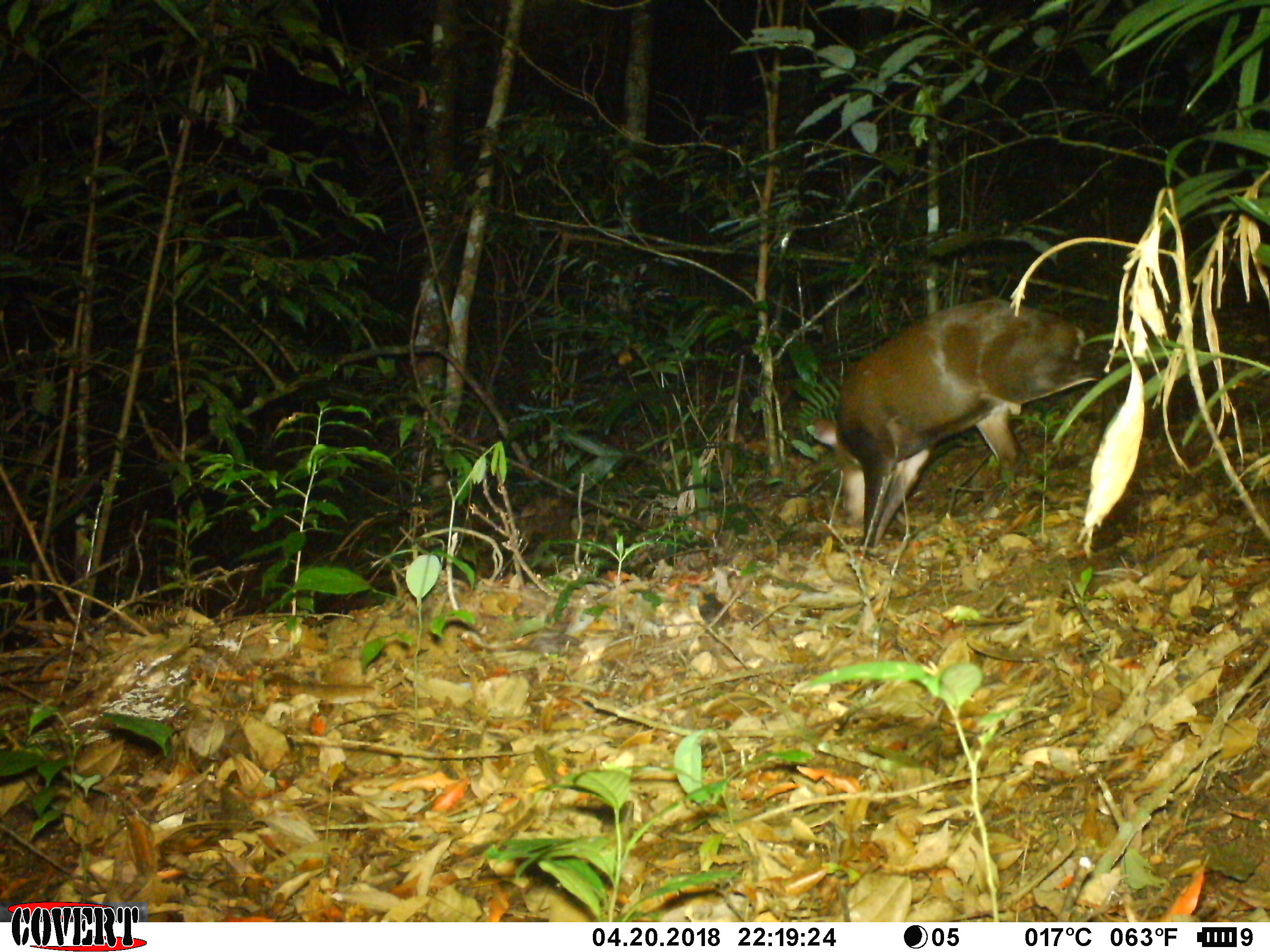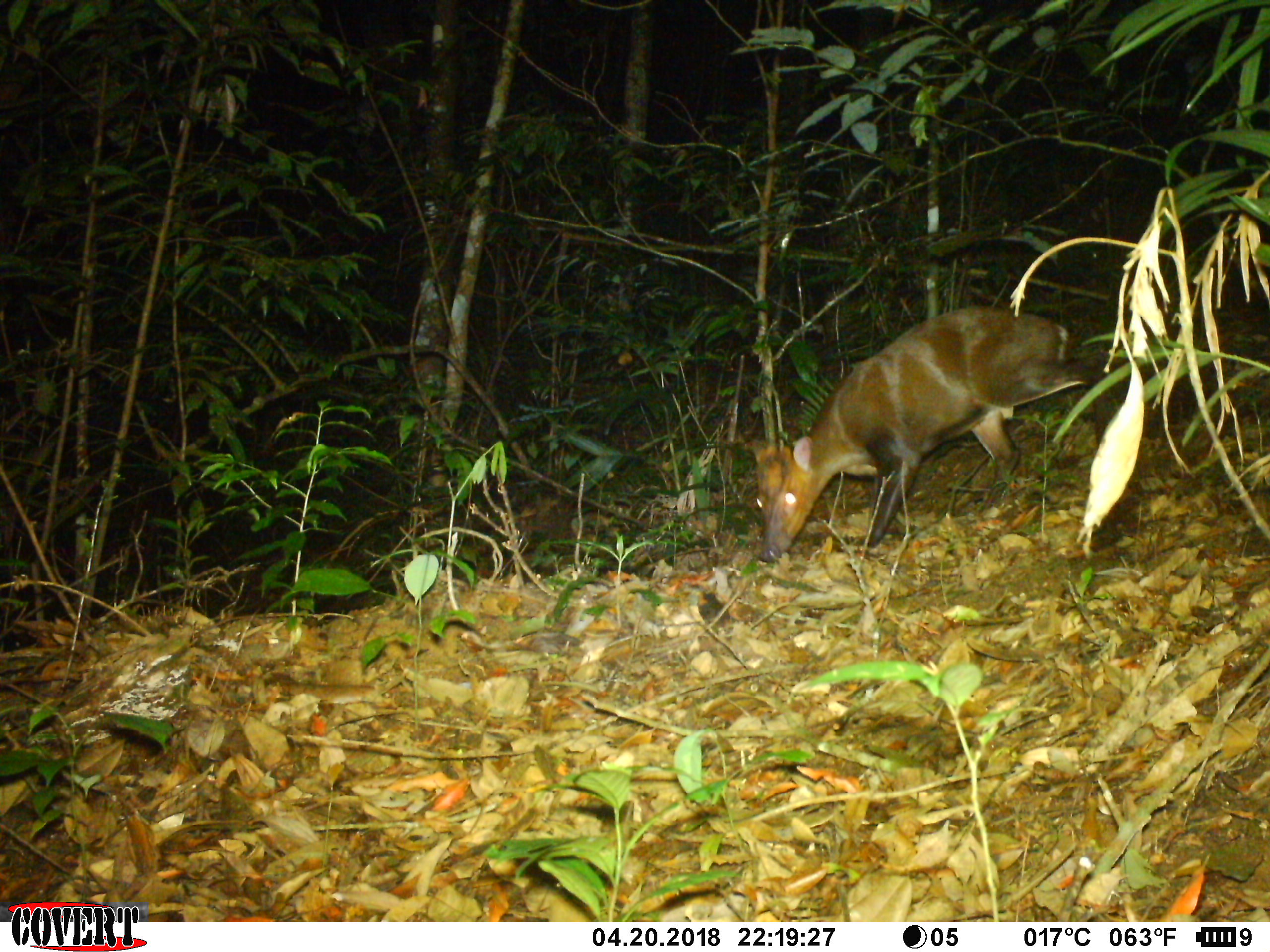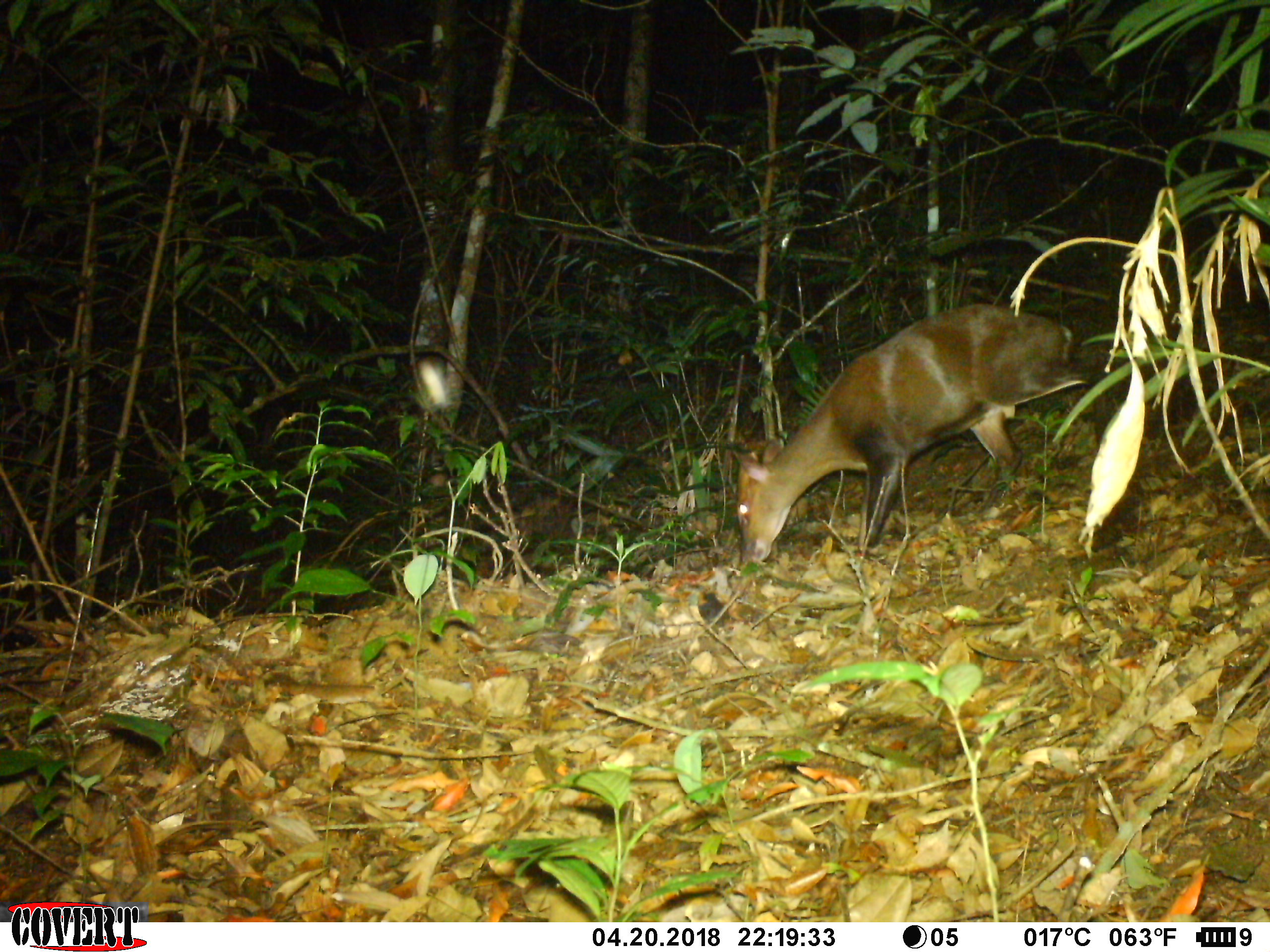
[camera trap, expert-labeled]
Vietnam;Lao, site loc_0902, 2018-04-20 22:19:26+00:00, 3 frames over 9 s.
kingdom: Animalia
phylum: Chordata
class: Mammalia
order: Artiodactyla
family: Cervidae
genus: Muntiacus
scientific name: Muntiacus rooseveltorum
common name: roosevelt's muntjac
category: roosevelts muntjac group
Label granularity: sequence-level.